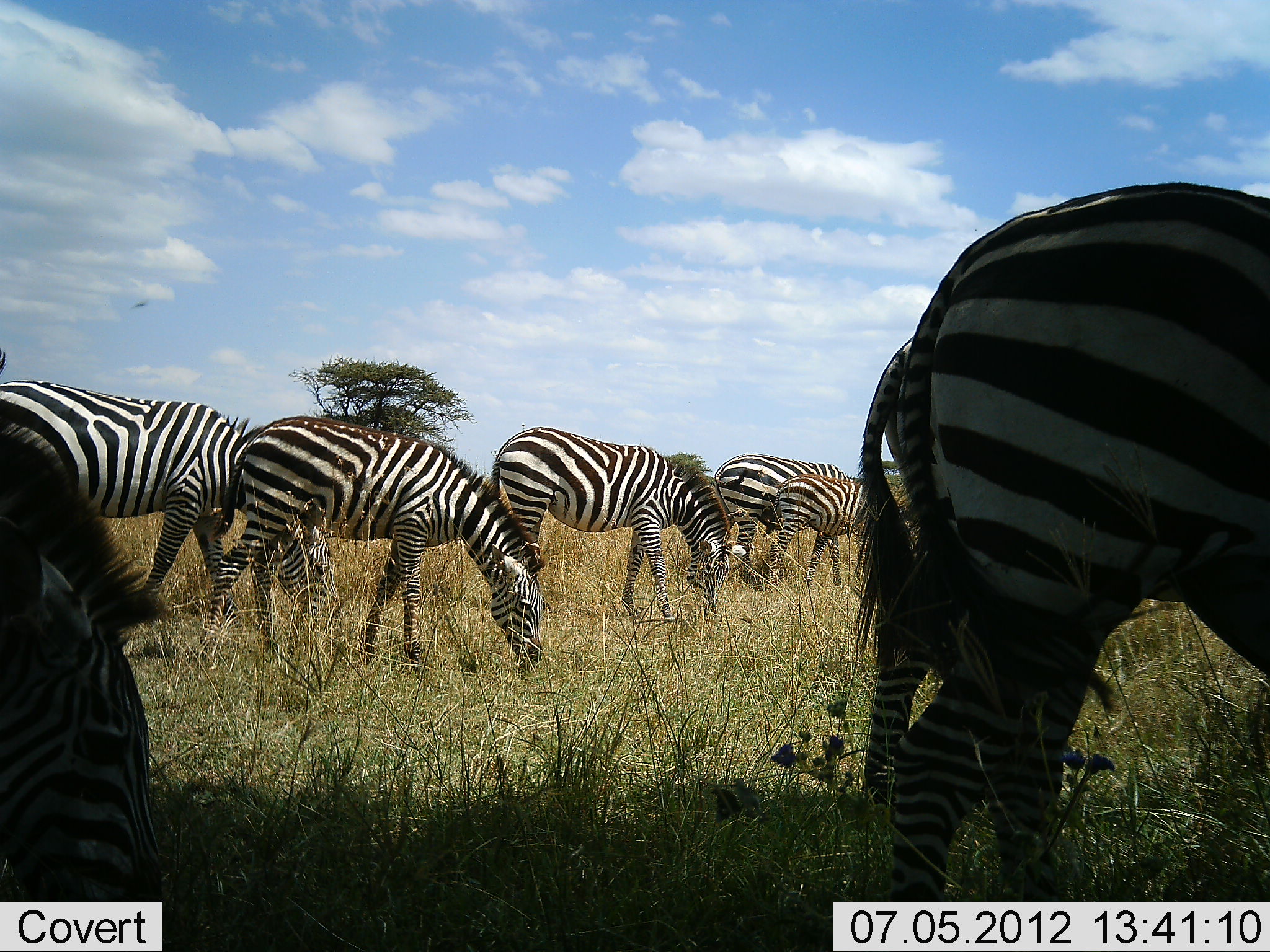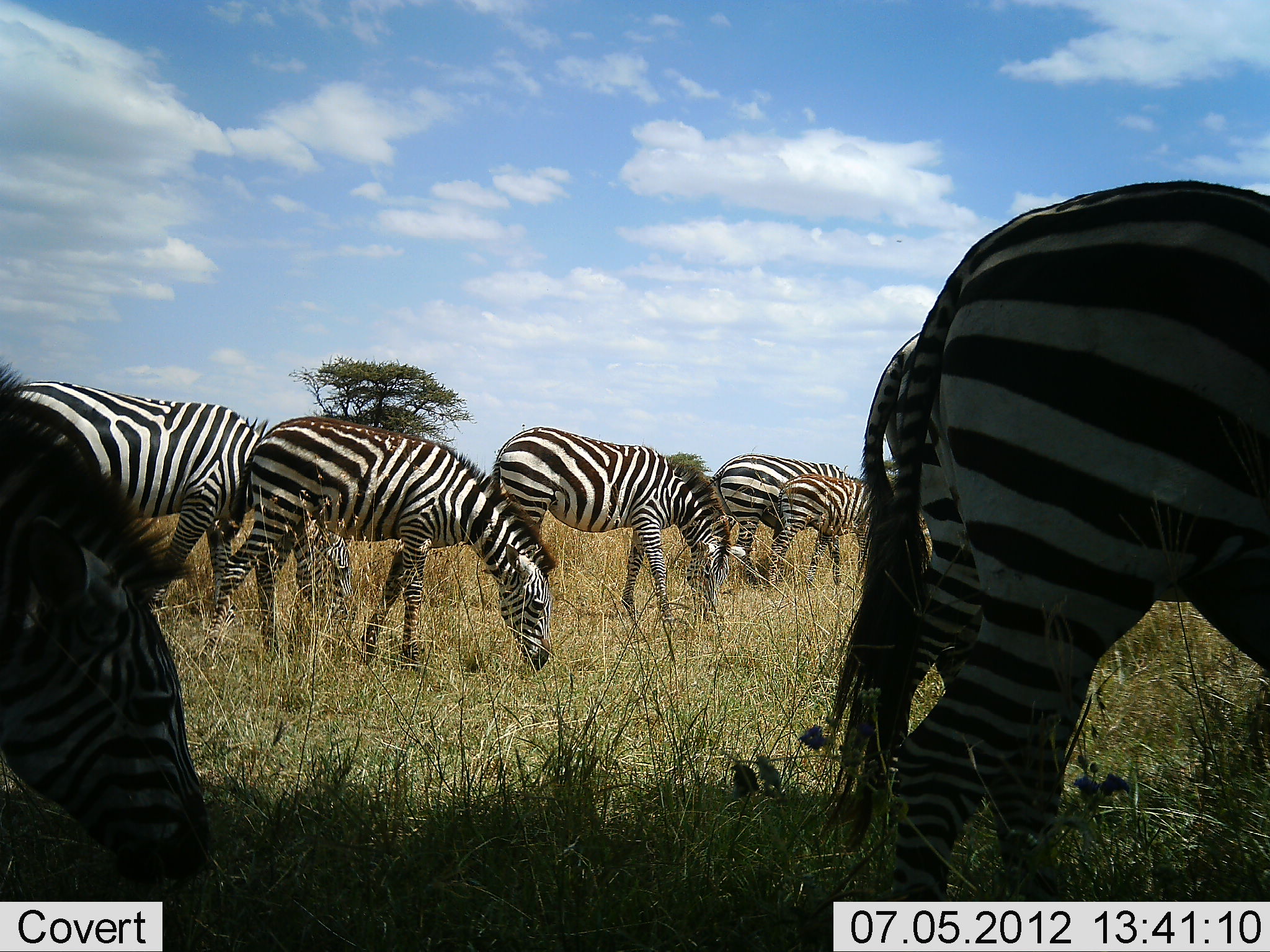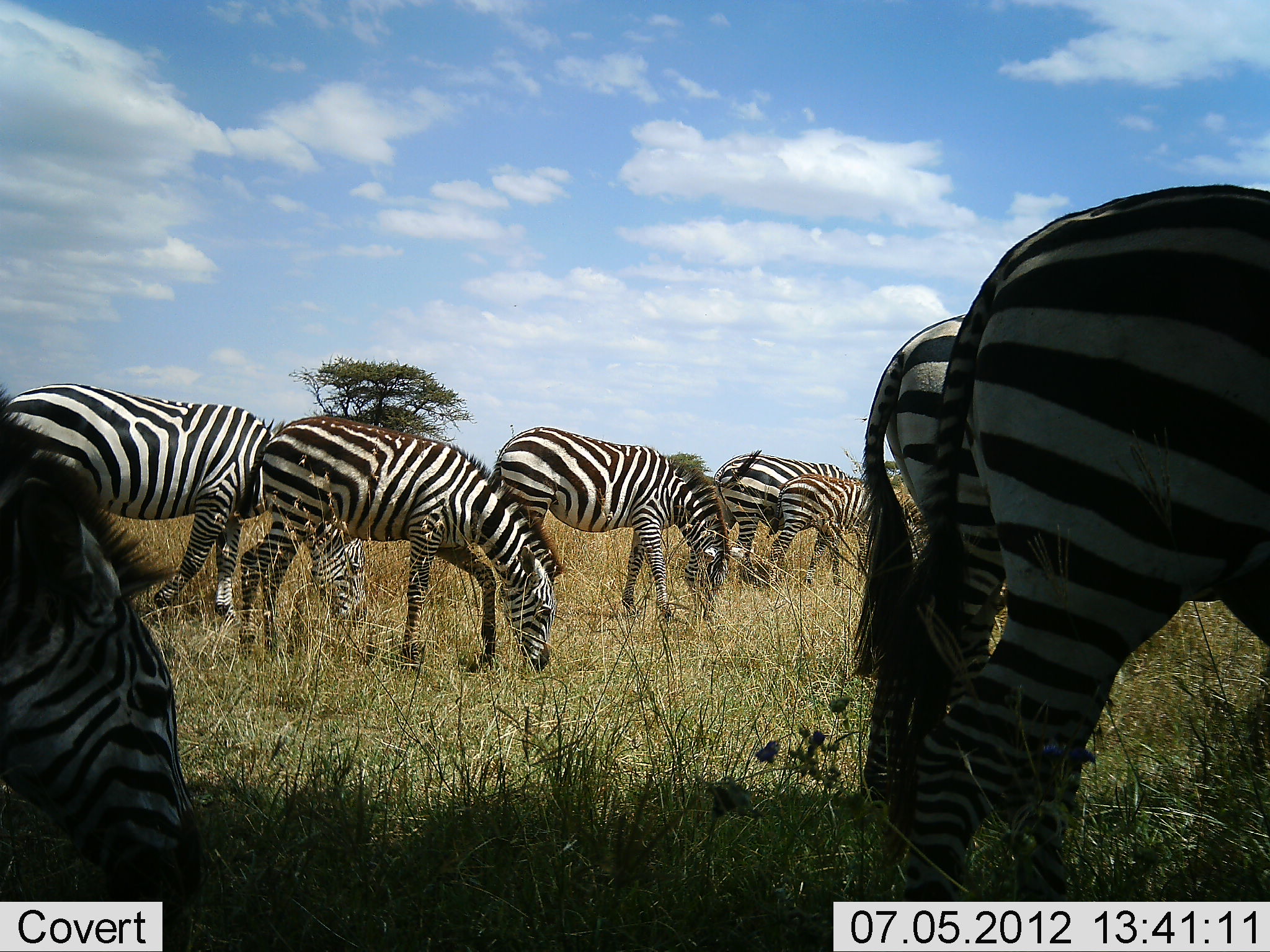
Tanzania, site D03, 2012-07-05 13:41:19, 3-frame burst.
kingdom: Animalia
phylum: Chordata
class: Mammalia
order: Perissodactyla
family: Equidae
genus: Equus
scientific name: Equus quagga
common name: plains zebra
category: zebra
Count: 8.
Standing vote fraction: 20%.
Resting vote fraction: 0%.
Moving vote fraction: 20%.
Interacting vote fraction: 0%.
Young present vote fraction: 70%.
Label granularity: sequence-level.